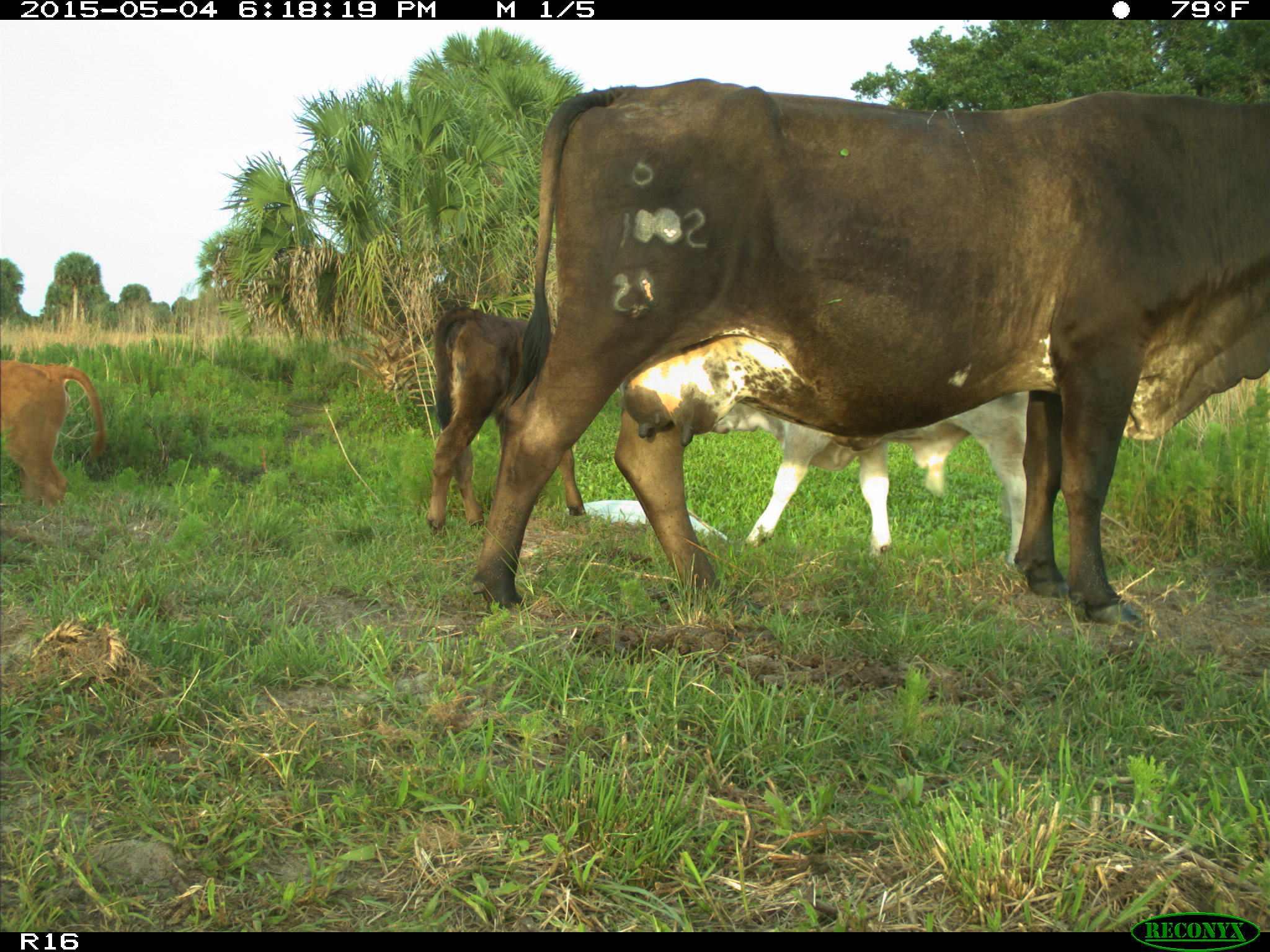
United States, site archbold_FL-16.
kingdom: Animalia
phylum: Chordata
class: Mammalia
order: Artiodactyla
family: Bovidae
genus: Bos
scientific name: Bos taurus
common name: domestic cow